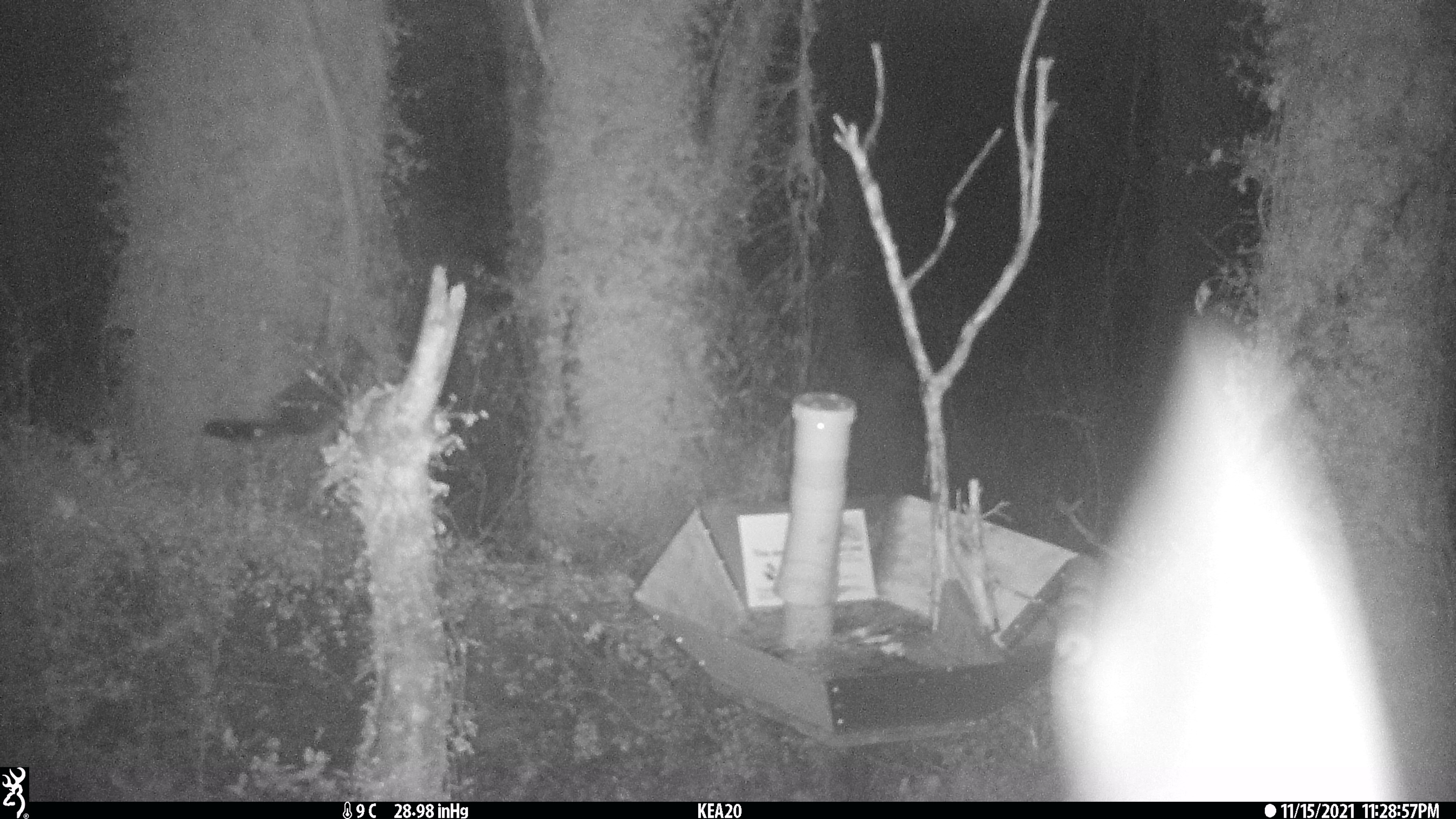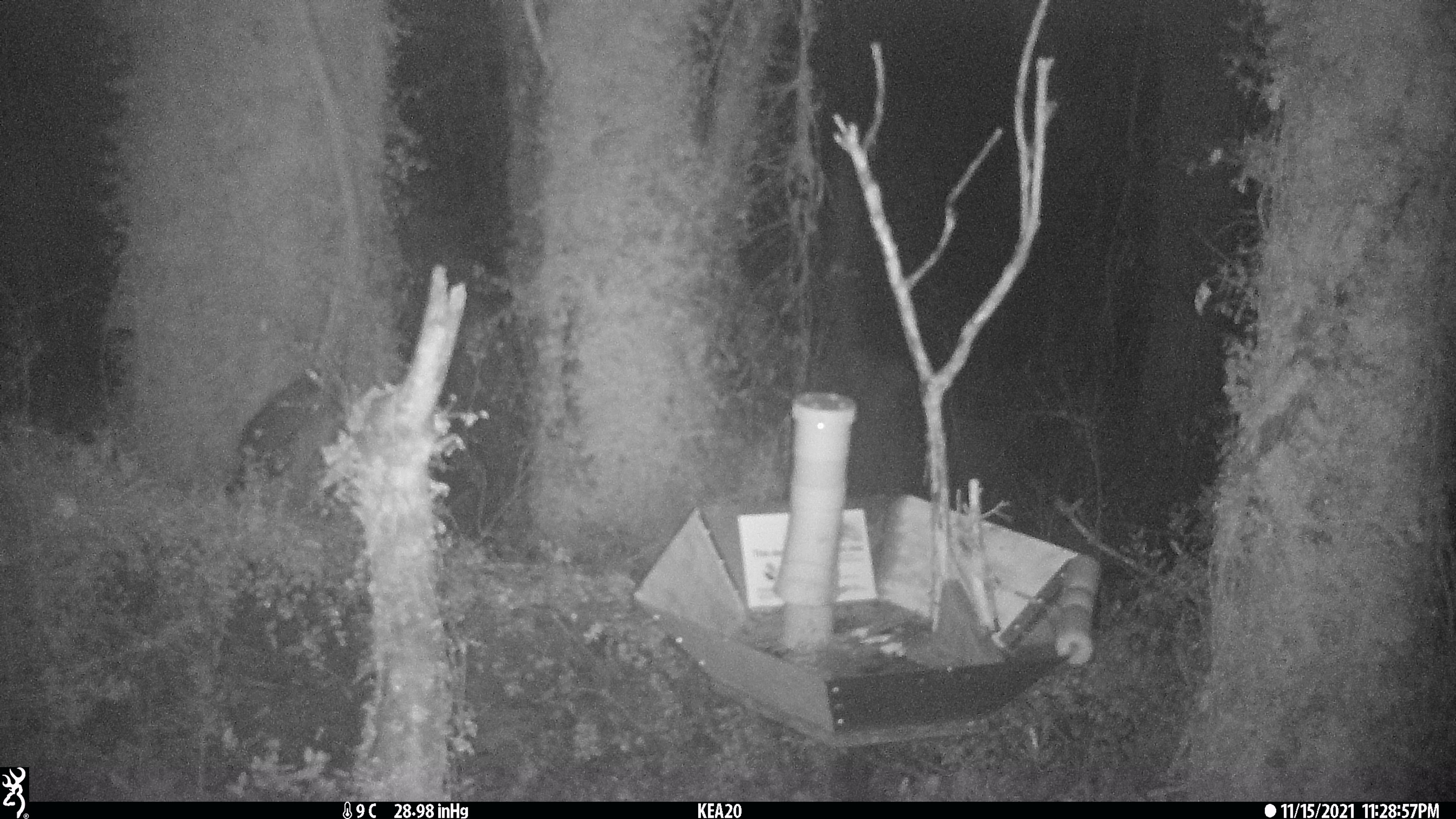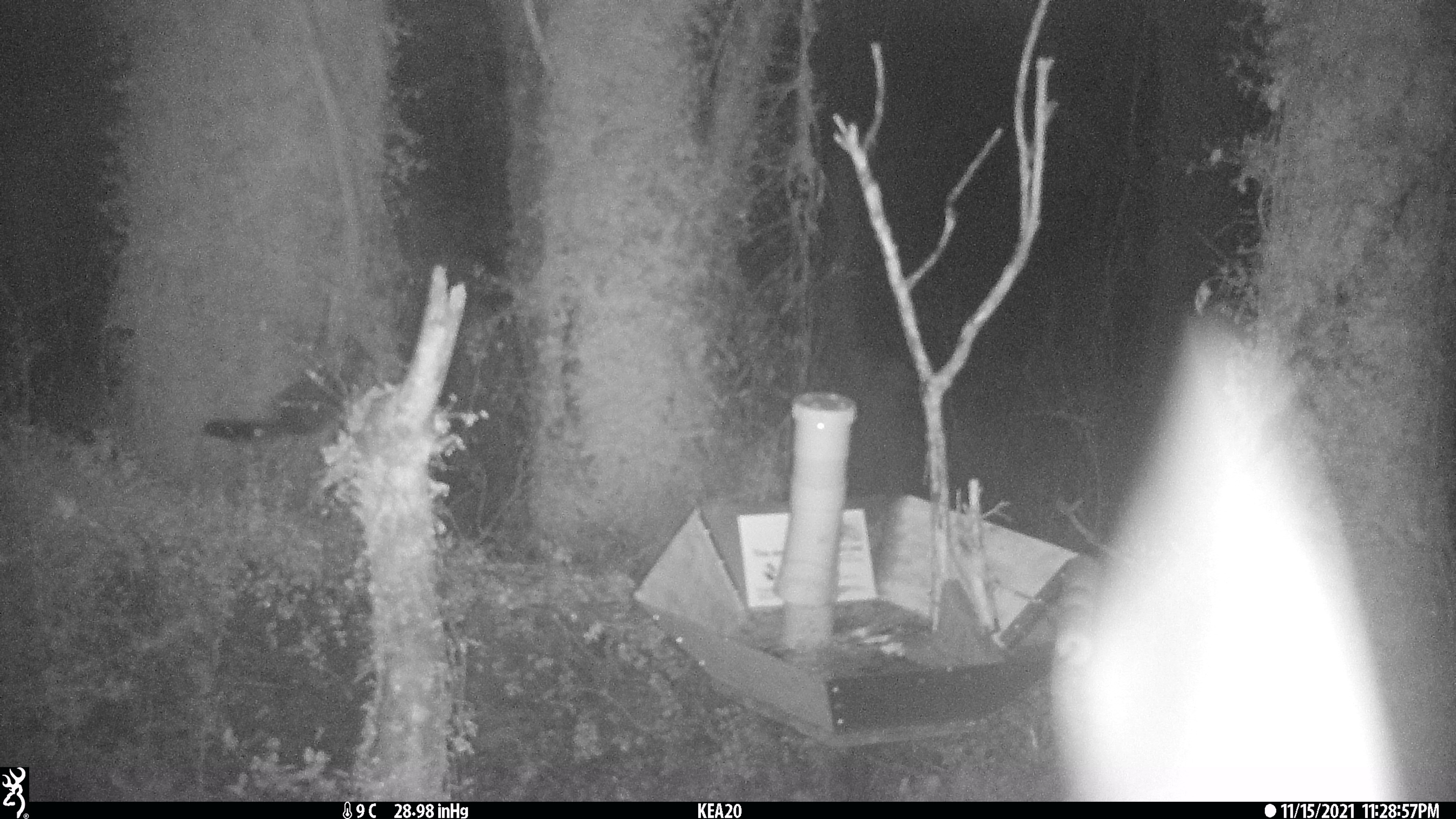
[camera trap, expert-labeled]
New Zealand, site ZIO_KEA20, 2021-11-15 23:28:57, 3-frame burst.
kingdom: Animalia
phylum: Chordata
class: Mammalia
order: Diprotodontia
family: Phalangeridae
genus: Trichosurus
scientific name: Trichosurus vulpecula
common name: common brushtail possum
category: possum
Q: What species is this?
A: Possum (common brushtail possum) (Trichosurus vulpecula).